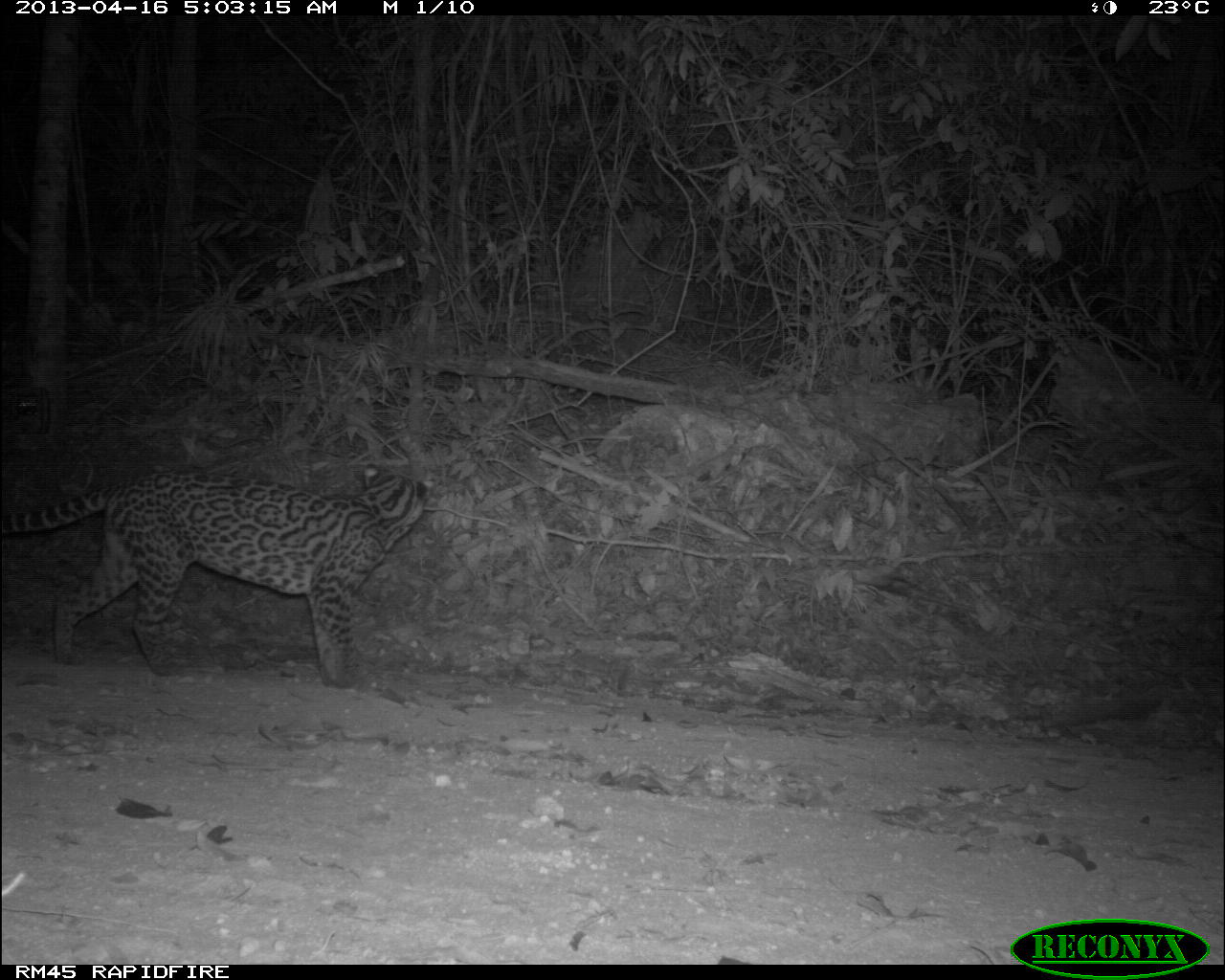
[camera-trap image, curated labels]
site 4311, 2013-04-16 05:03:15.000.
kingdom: Animalia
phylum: Chordata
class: Mammalia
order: Carnivora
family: Felidae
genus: Leopardus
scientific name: Leopardus pardalis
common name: ocelot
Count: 1.